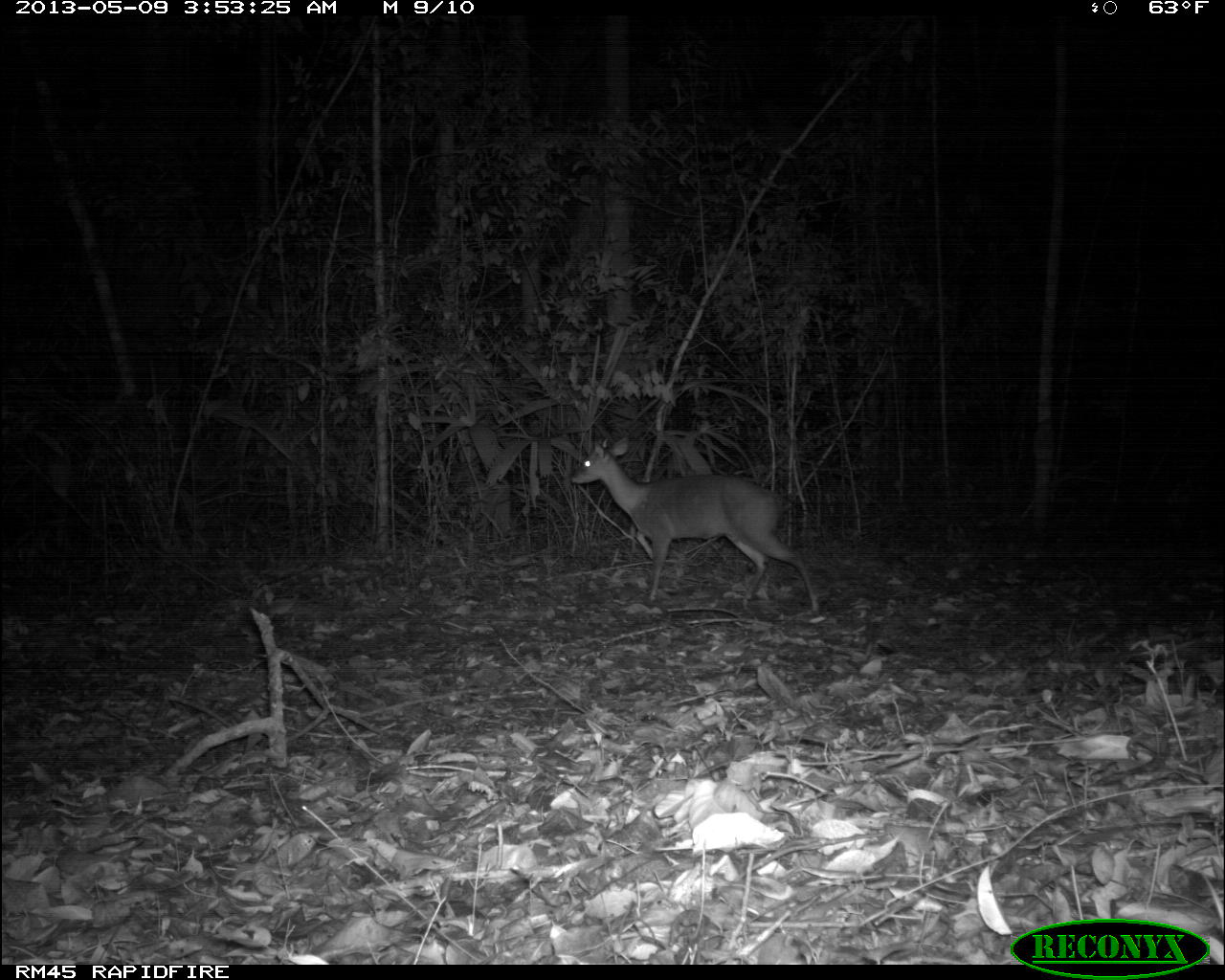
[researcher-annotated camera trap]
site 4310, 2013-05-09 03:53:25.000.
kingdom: Animalia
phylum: Chordata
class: Mammalia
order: Artiodactyla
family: Cervidae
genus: Mazama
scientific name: Mazama temama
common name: central american red brocket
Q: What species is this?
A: Mazama temama (central american red brocket).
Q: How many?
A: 1.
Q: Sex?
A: Male.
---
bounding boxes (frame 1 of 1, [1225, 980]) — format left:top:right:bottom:
mazama temama: 570:436:819:611